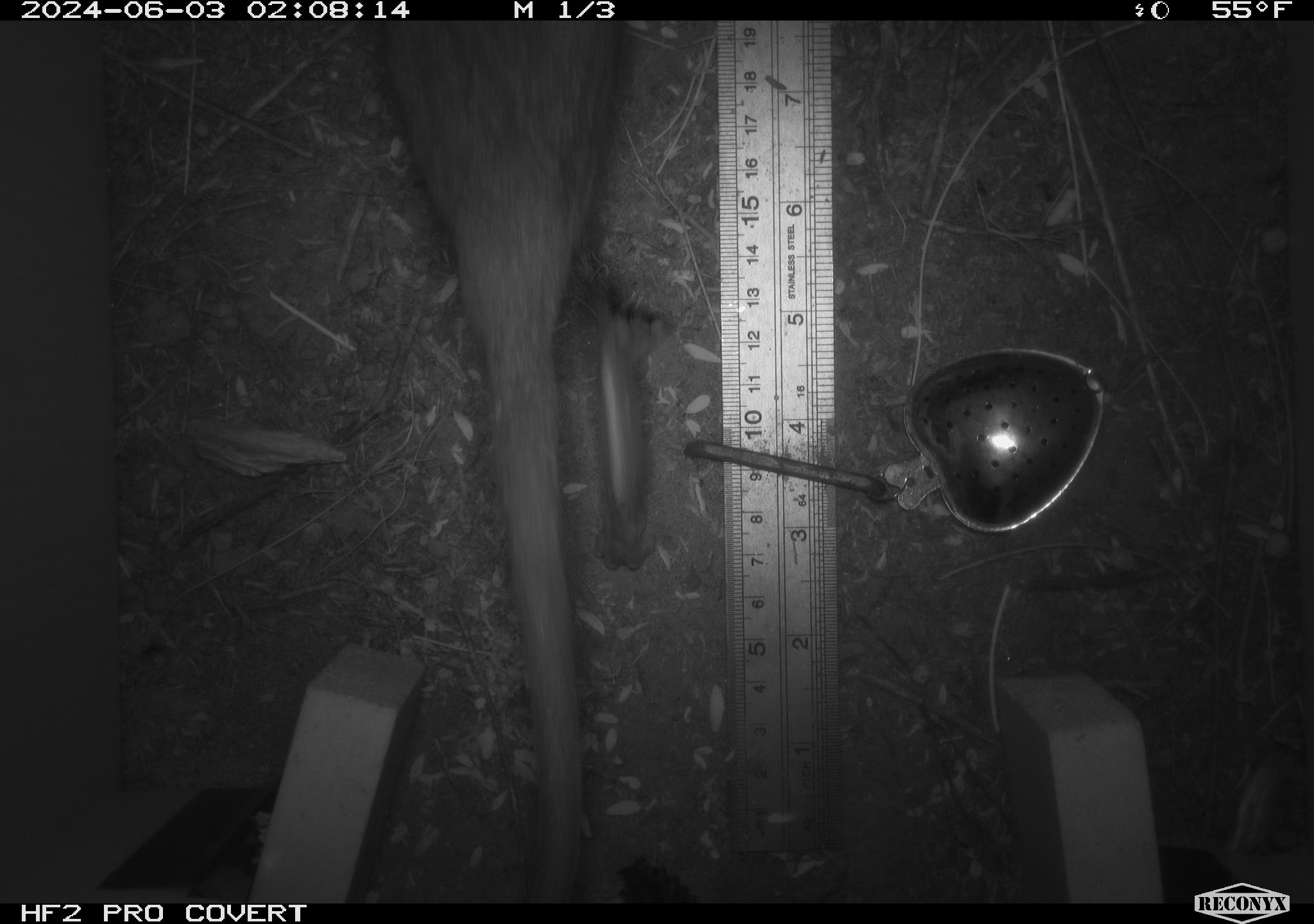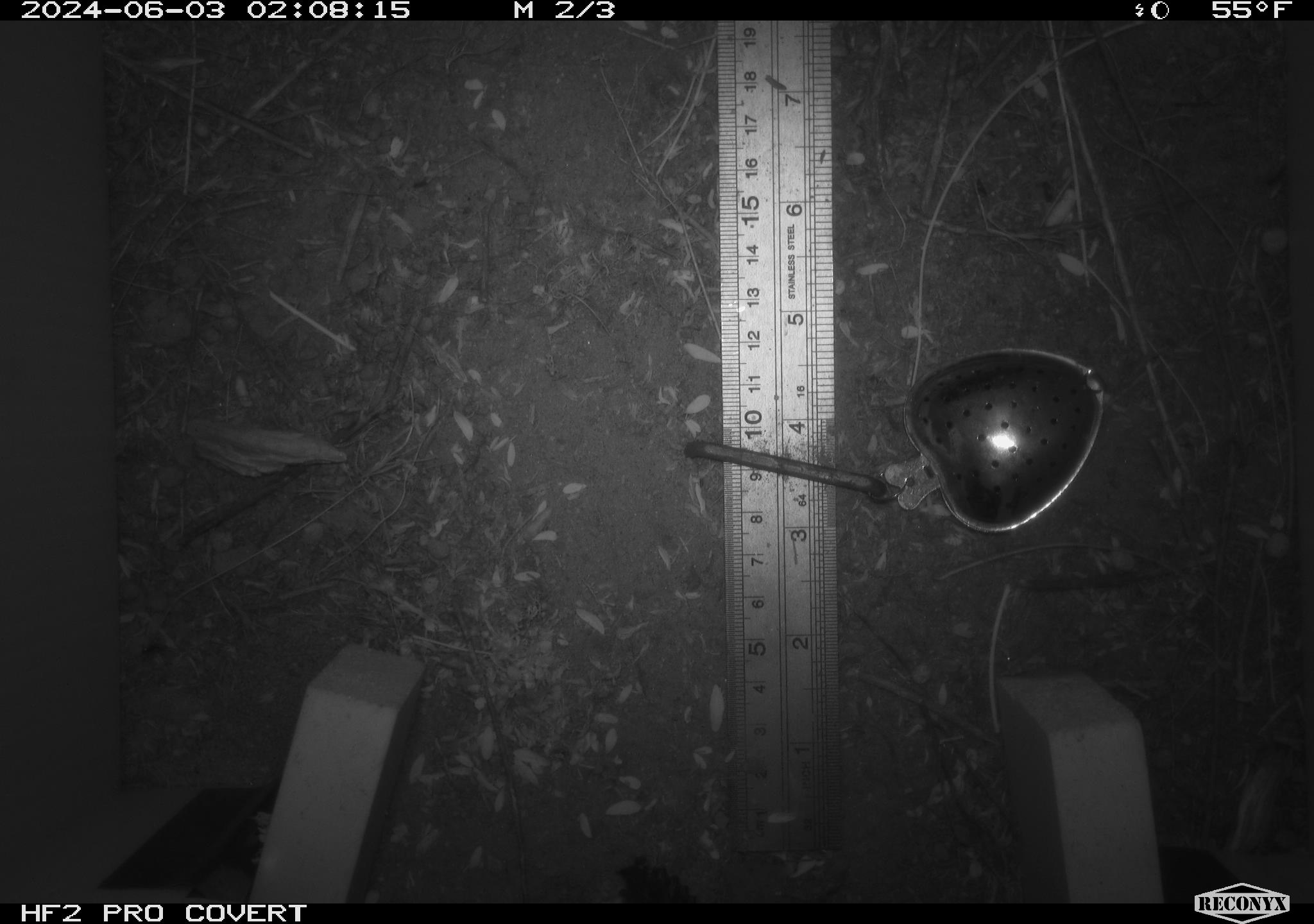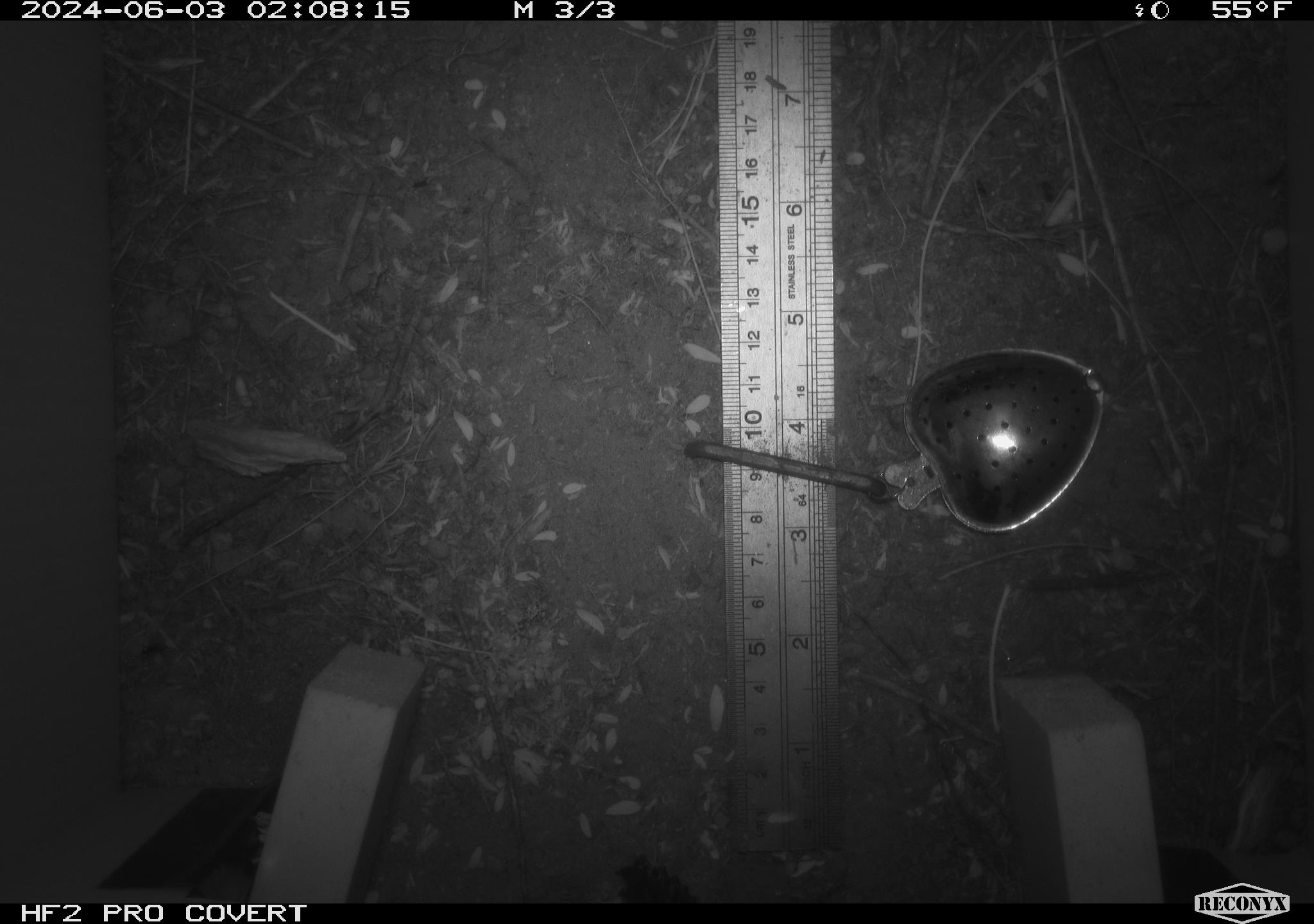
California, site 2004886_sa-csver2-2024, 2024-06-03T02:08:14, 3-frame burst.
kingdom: Animalia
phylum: Chordata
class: Mammalia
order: Rodentia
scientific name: Rodentia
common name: rodent